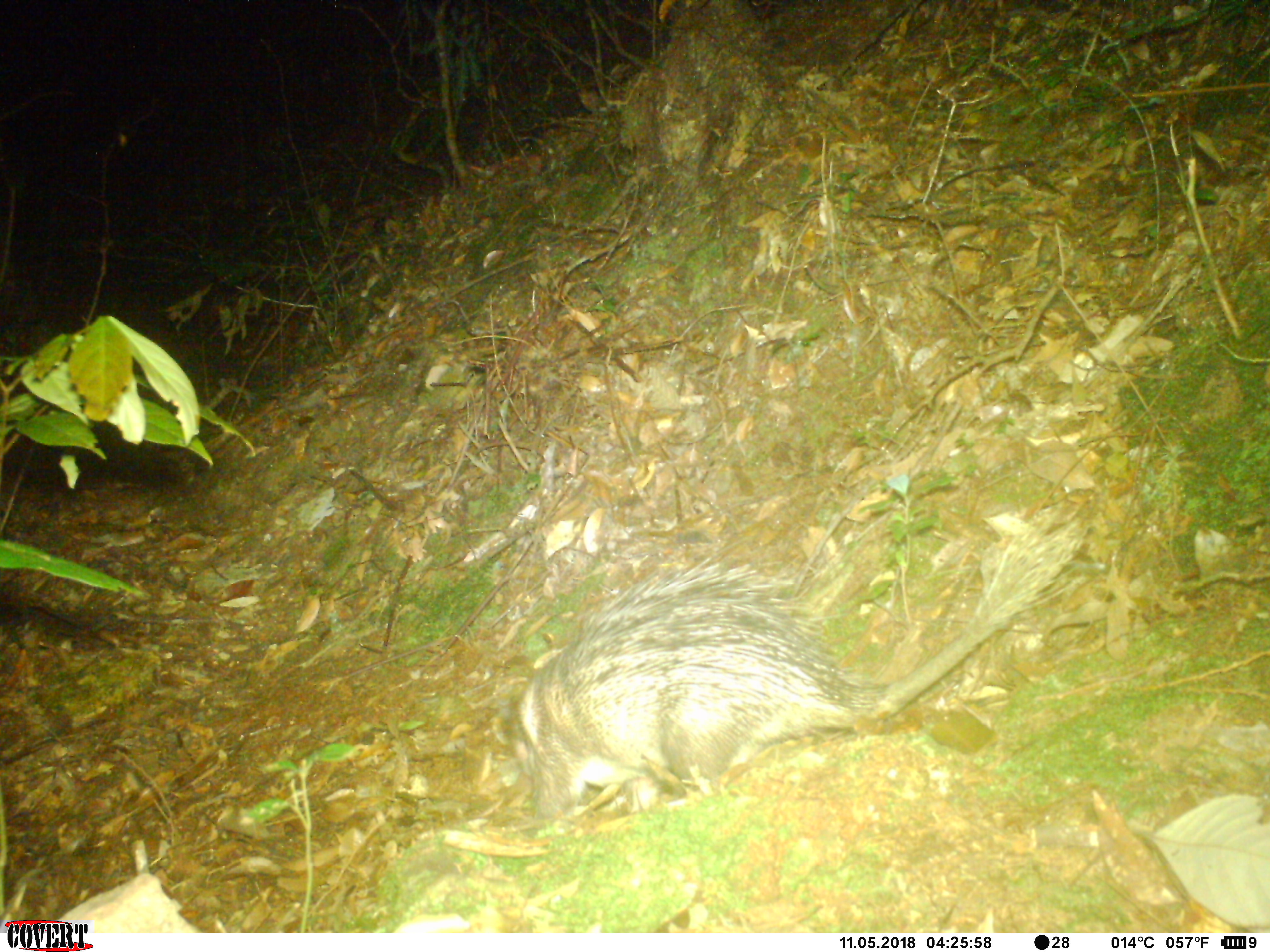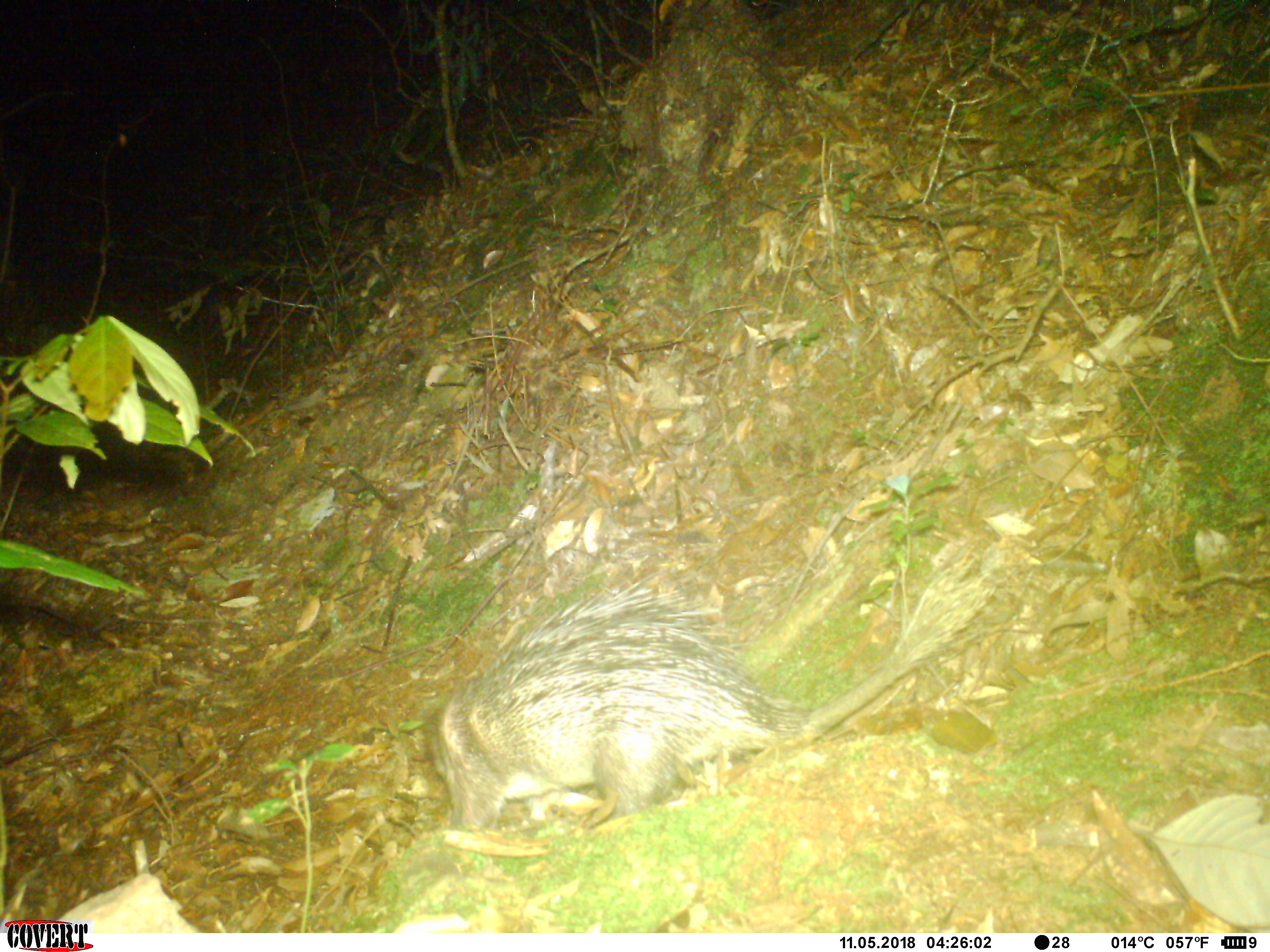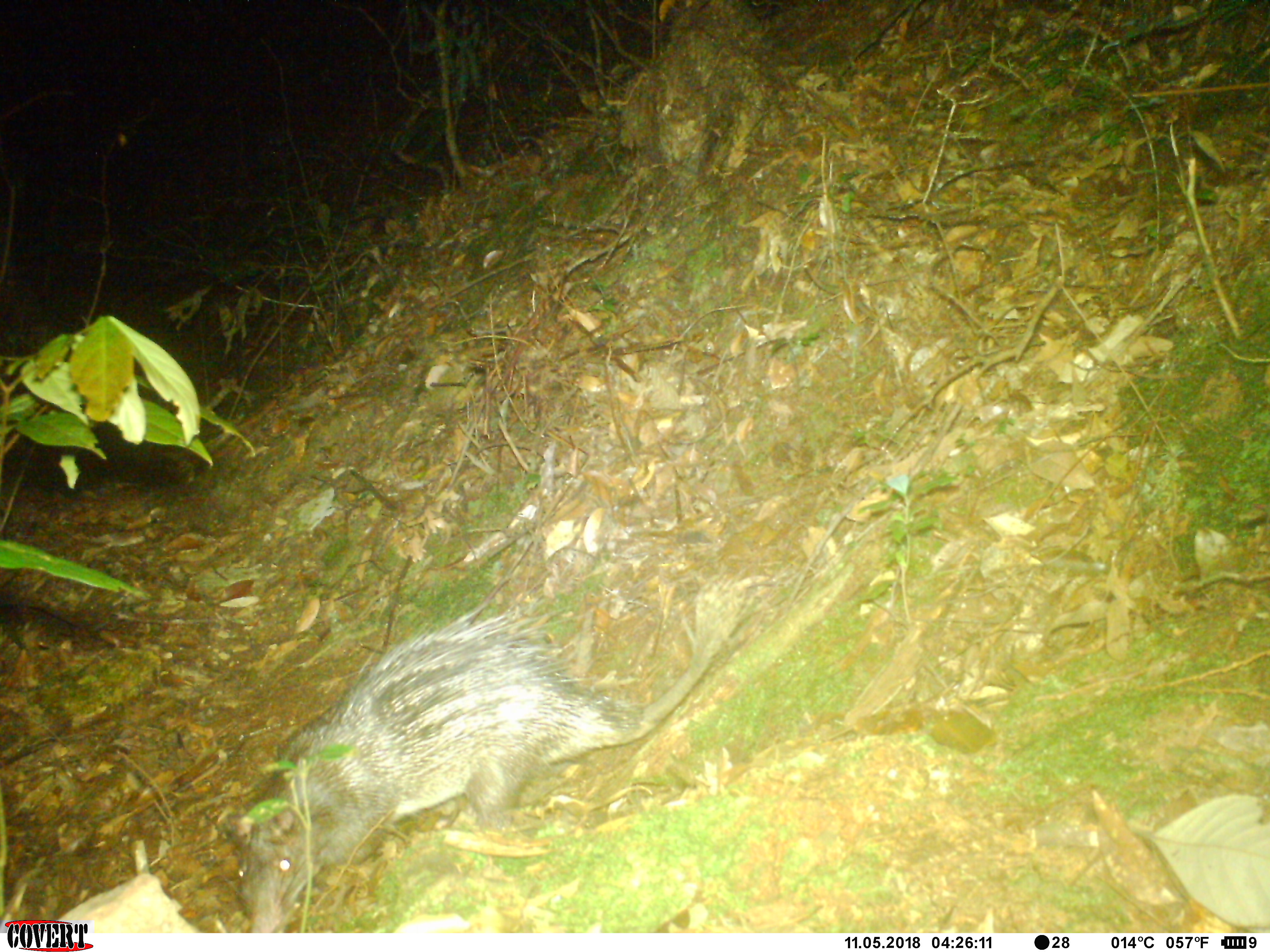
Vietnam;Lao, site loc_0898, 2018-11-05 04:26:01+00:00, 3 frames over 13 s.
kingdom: Animalia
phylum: Chordata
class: Mammalia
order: Rodentia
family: Hystricidae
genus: Atherurus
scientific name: Atherurus macrourus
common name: asiatic brush-tailed porcupine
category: asiatic brush tailed porcupine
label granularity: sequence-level